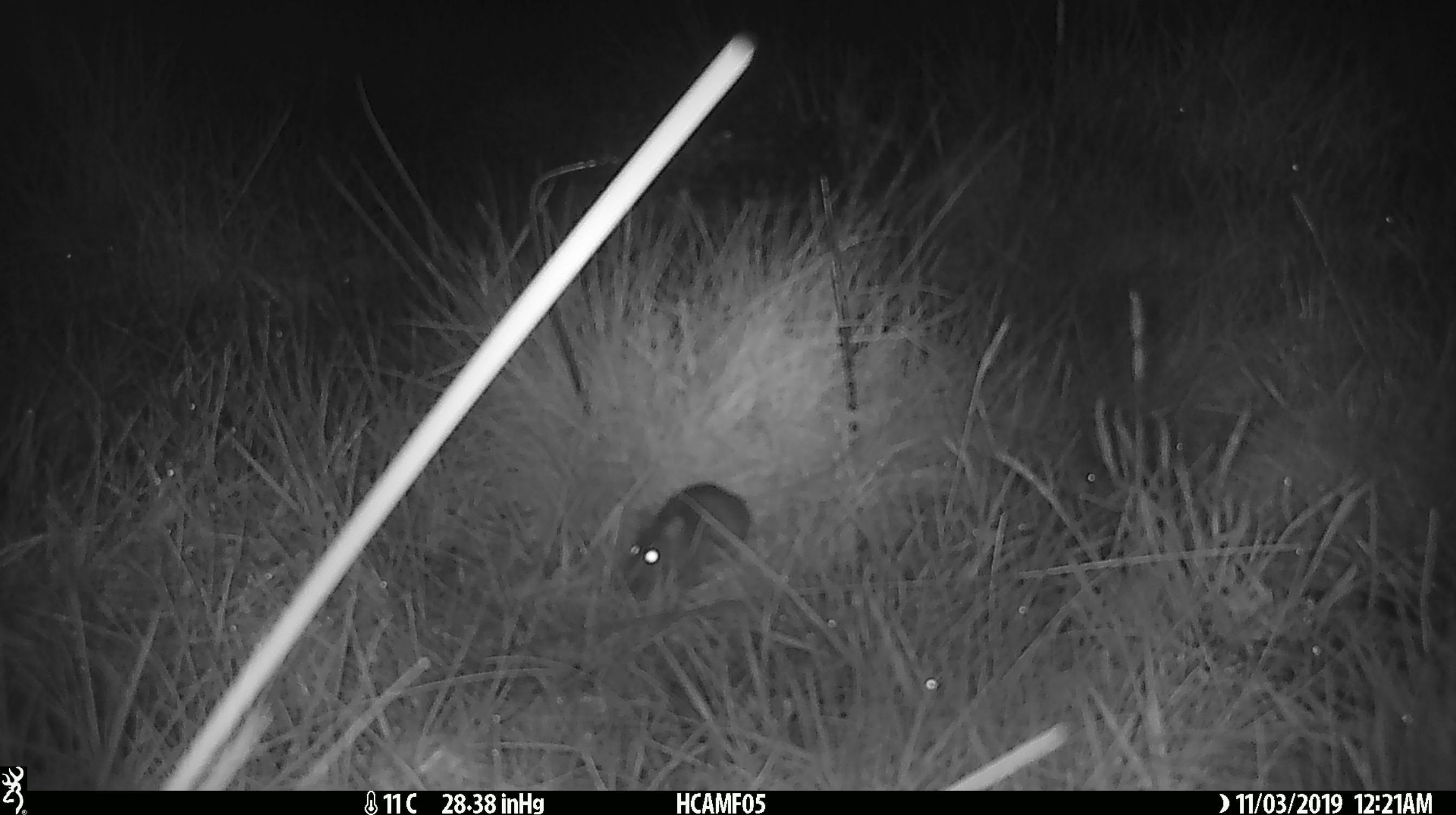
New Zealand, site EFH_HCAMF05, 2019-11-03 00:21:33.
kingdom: Animalia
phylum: Chordata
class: Mammalia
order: Rodentia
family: Muridae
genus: Mus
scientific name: Mus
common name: mouse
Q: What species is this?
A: Mouse (Mus).